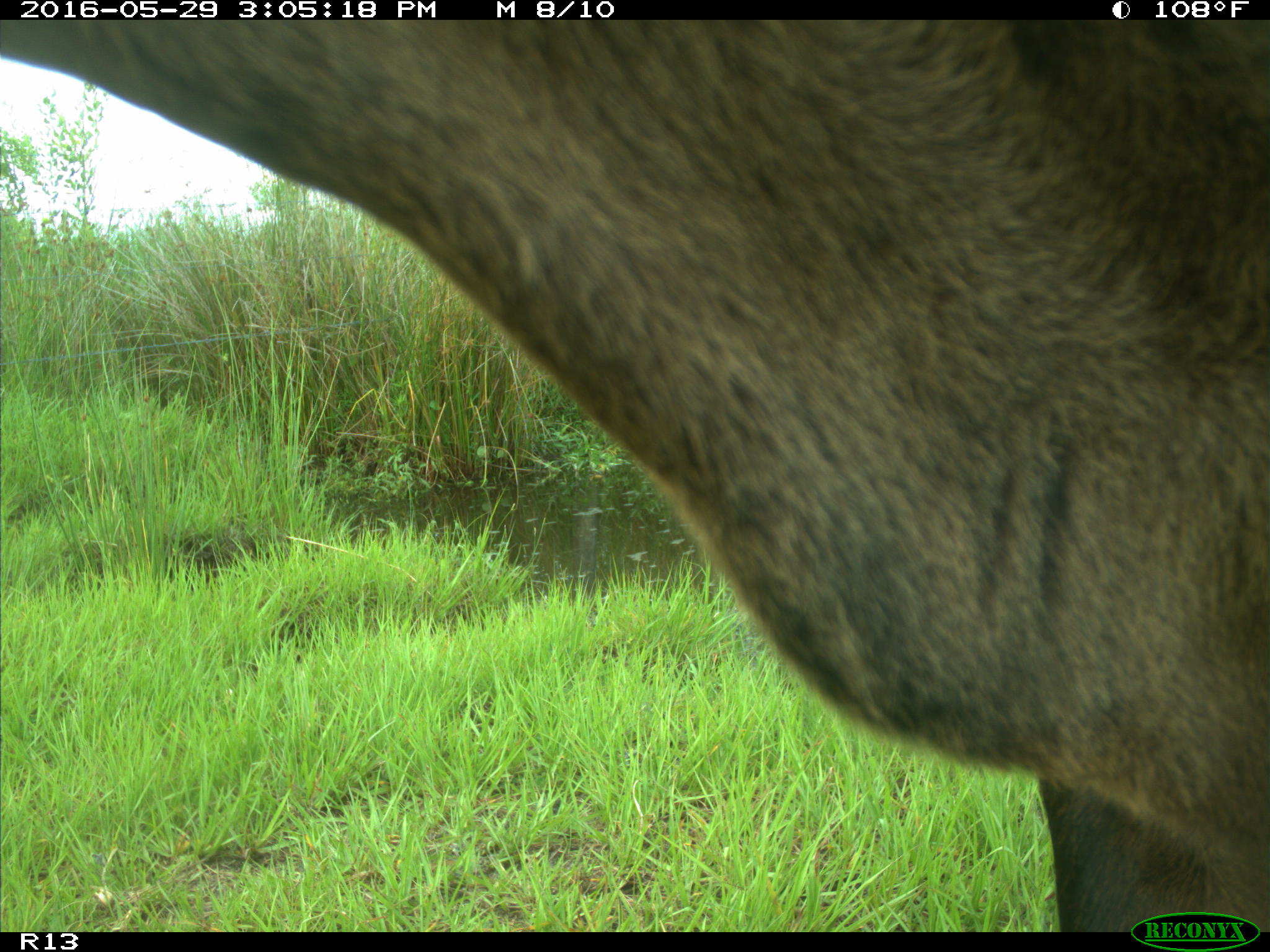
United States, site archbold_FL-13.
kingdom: Animalia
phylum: Chordata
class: Mammalia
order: Artiodactyla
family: Bovidae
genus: Bos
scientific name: Bos taurus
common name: domestic cow